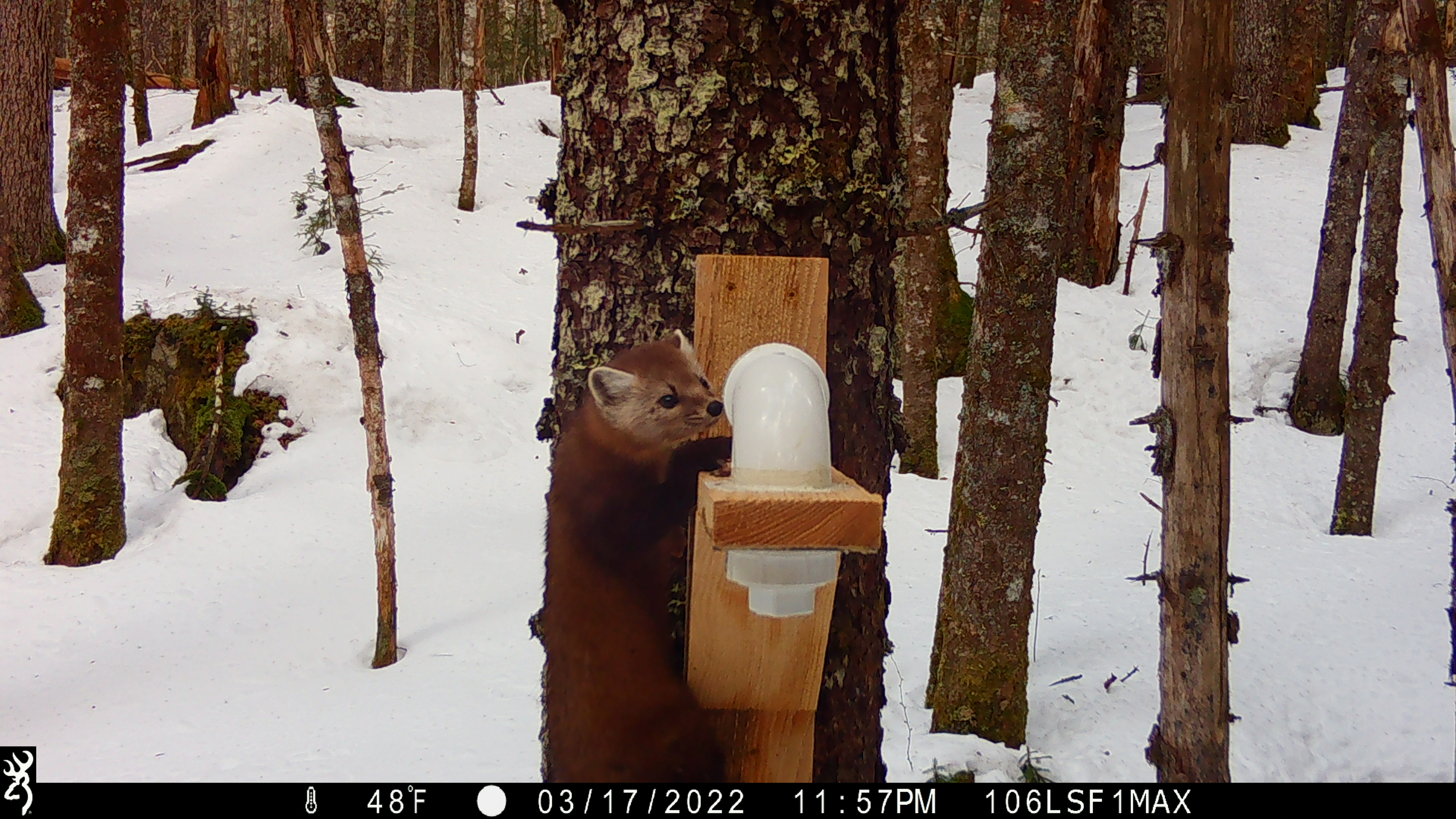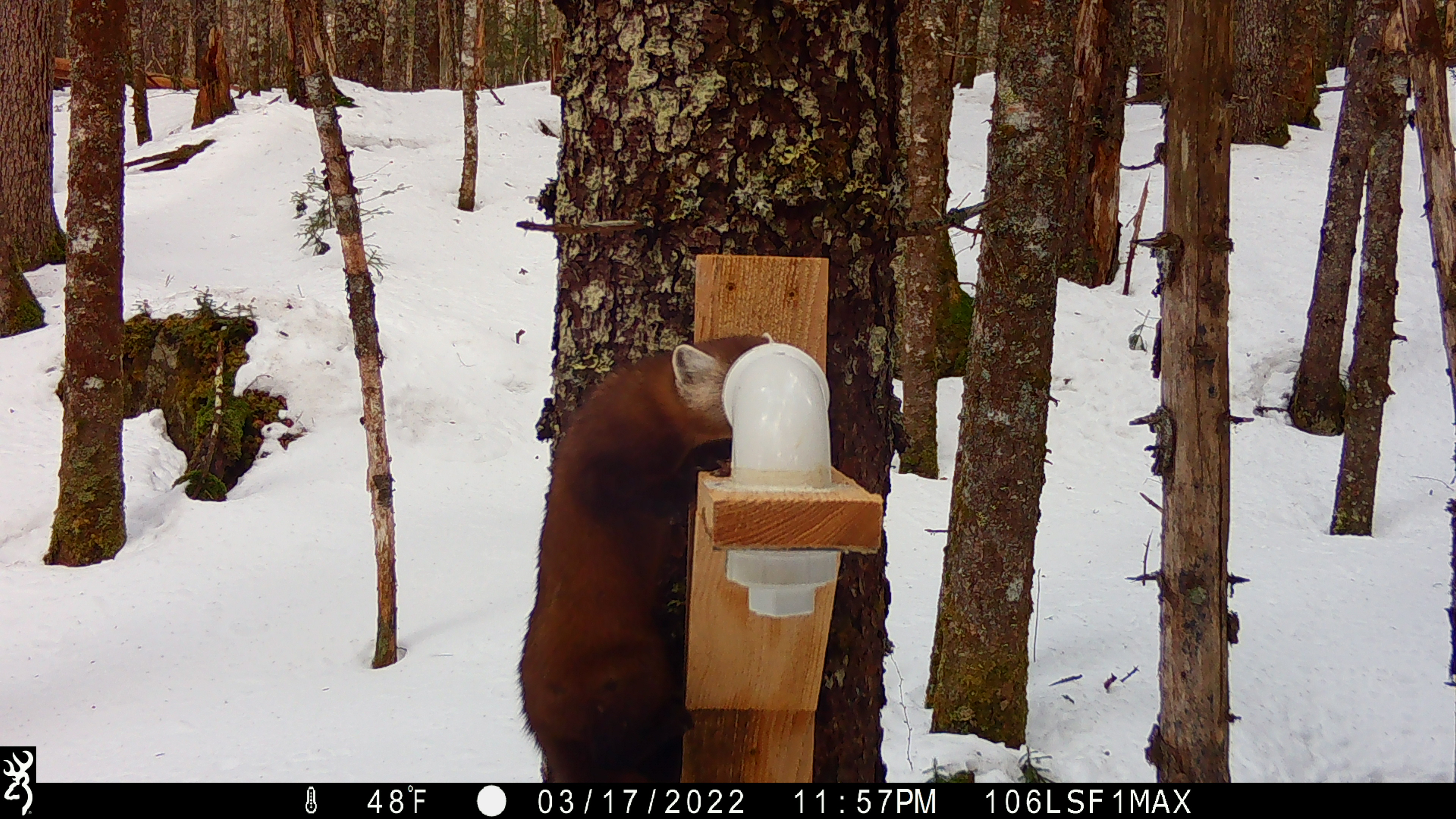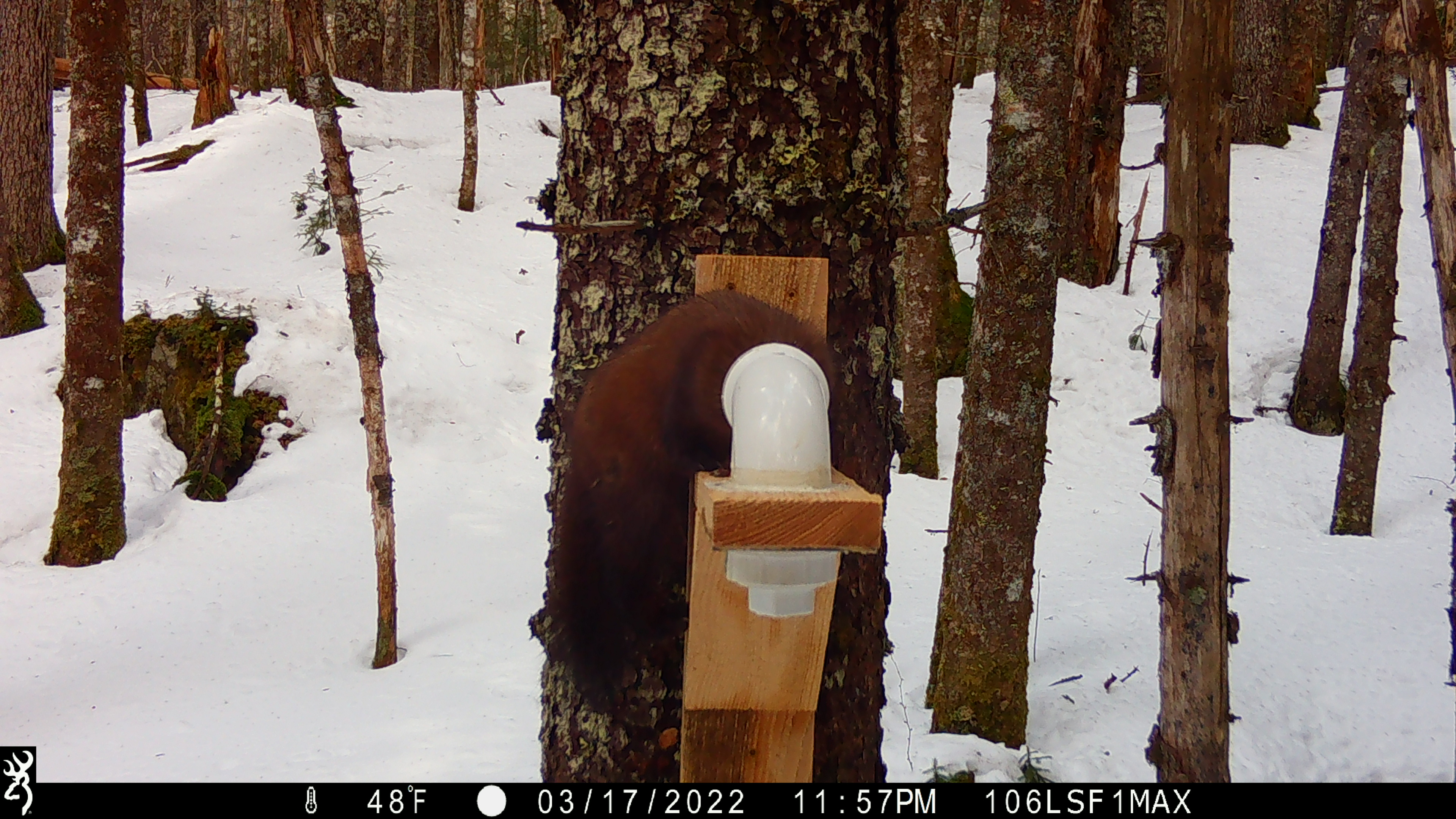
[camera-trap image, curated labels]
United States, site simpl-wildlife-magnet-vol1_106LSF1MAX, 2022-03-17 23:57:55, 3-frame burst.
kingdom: Animalia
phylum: Chordata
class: Mammalia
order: Carnivora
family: Mustelidae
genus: Martes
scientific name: Martes americana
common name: american marten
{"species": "american marten (Martes americana)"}